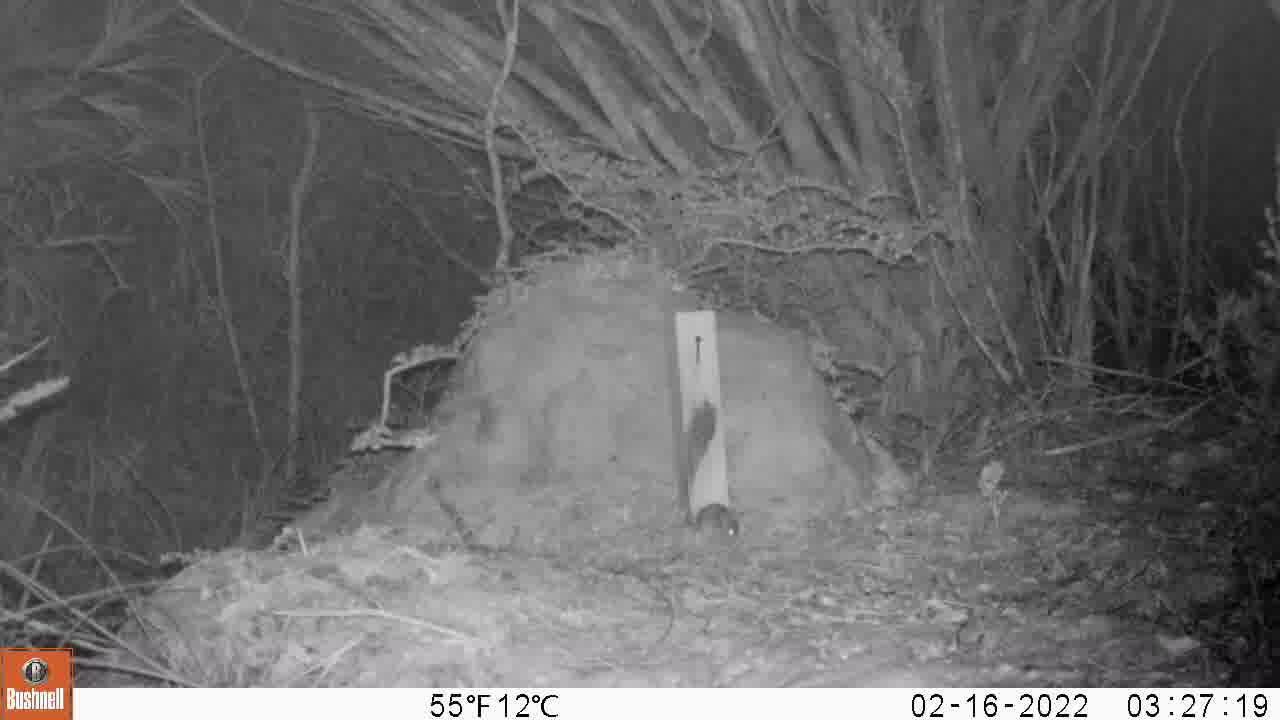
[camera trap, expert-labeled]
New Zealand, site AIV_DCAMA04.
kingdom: Animalia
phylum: Chordata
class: Mammalia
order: Rodentia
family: Muridae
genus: Mus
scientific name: Mus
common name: mouse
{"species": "mouse (Mus)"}